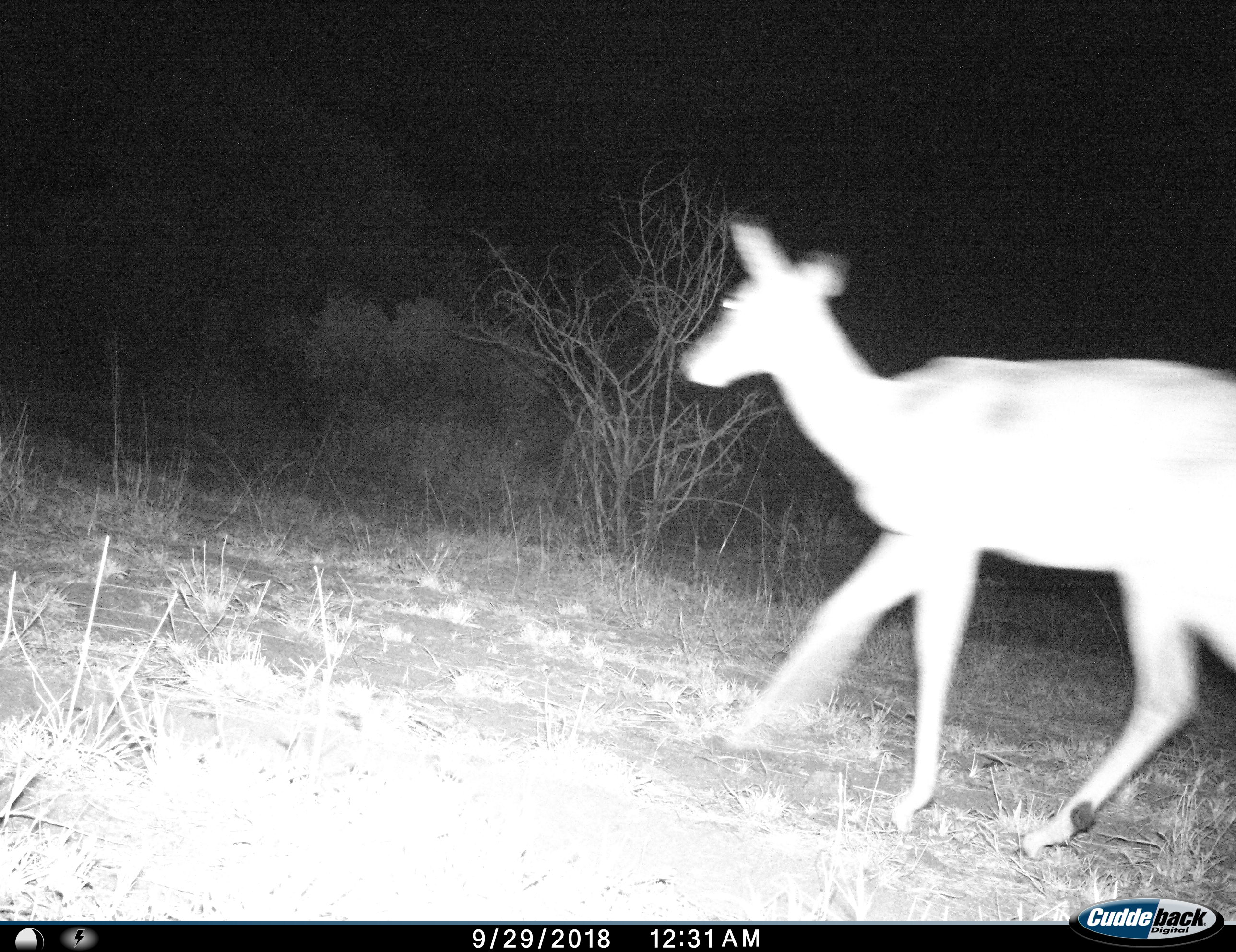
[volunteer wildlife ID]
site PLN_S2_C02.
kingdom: Animalia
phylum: Chordata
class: Mammalia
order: Artiodactyla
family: Bovidae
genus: Aepyceros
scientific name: Aepyceros melampus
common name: impala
Impala (Aepyceros melampus), count 1. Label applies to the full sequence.